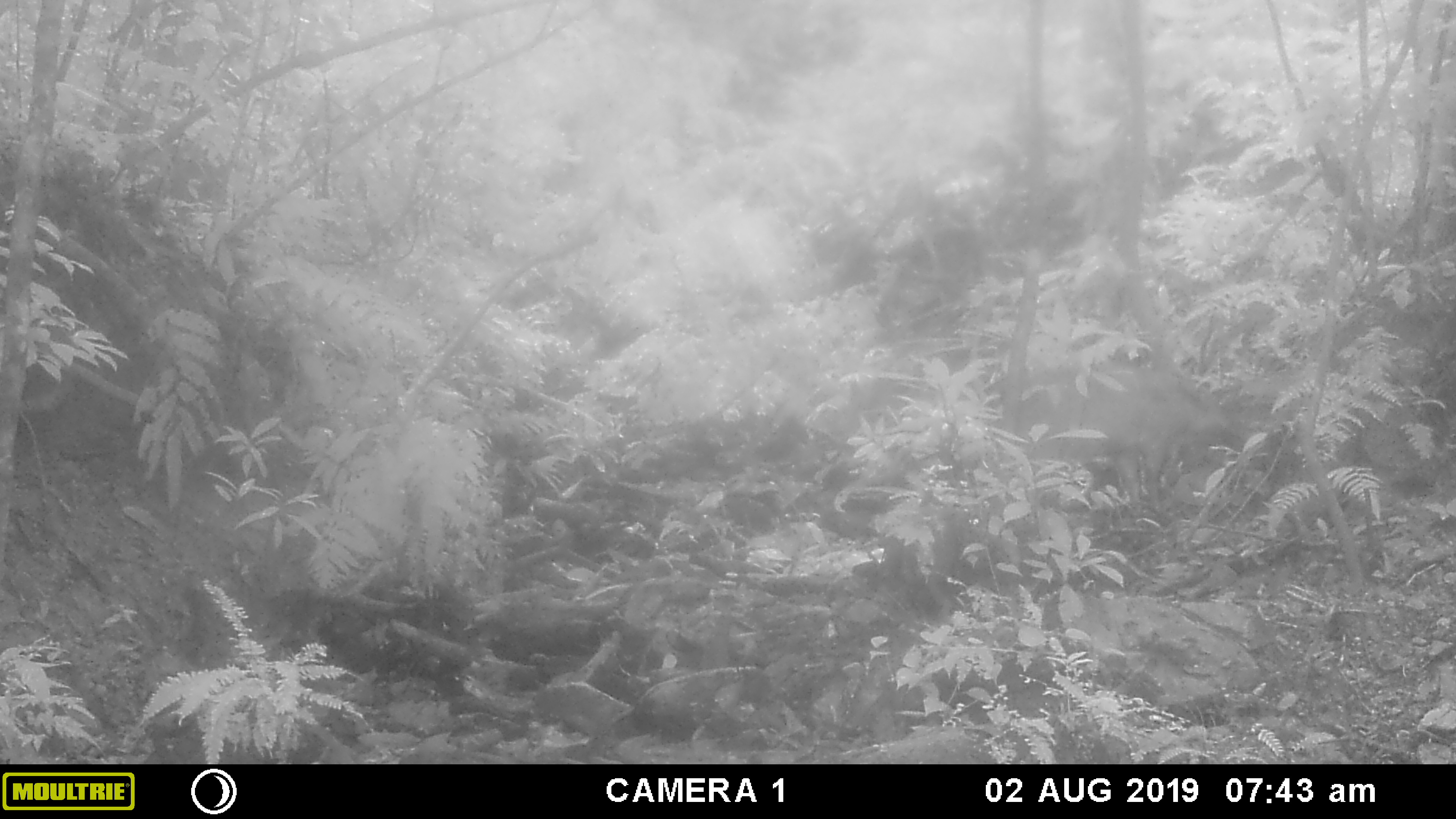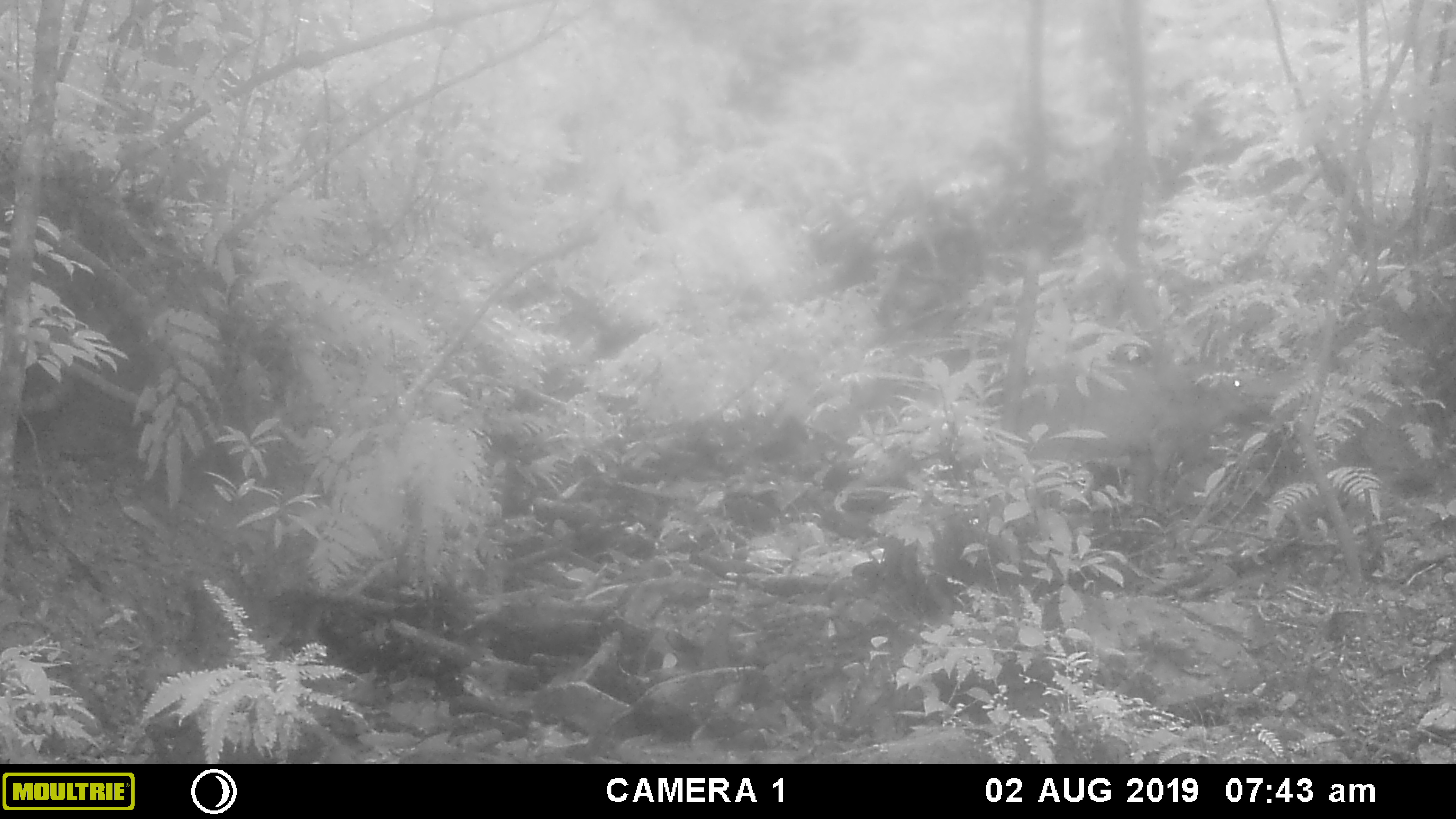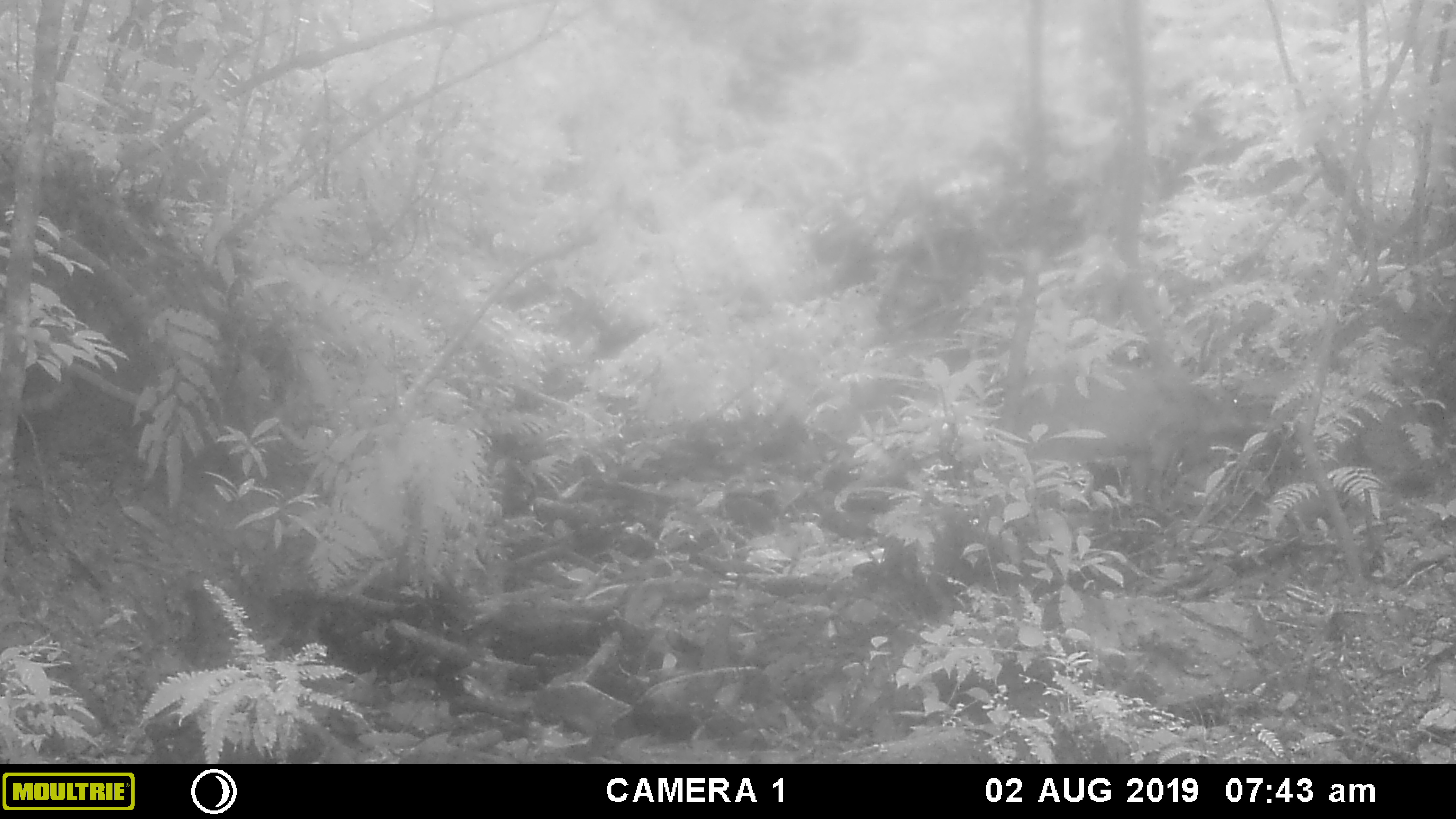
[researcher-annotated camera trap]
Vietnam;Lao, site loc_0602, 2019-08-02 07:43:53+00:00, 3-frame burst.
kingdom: Animalia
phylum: Chordata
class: Mammalia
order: Artiodactyla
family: Suidae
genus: Sus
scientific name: Sus scrofa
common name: eurasian wild pig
Eurasian wild pig (Sus scrofa). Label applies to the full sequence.